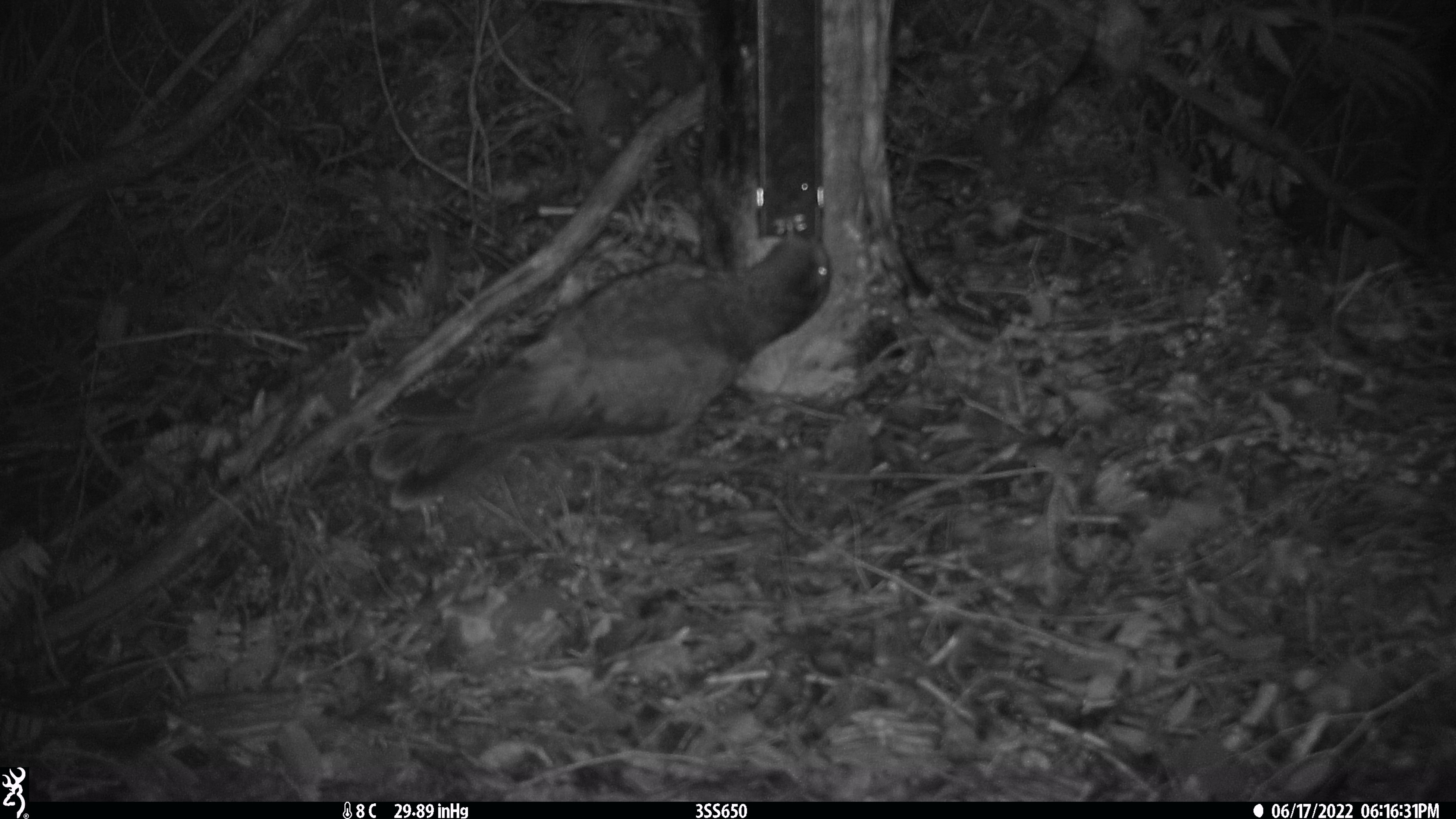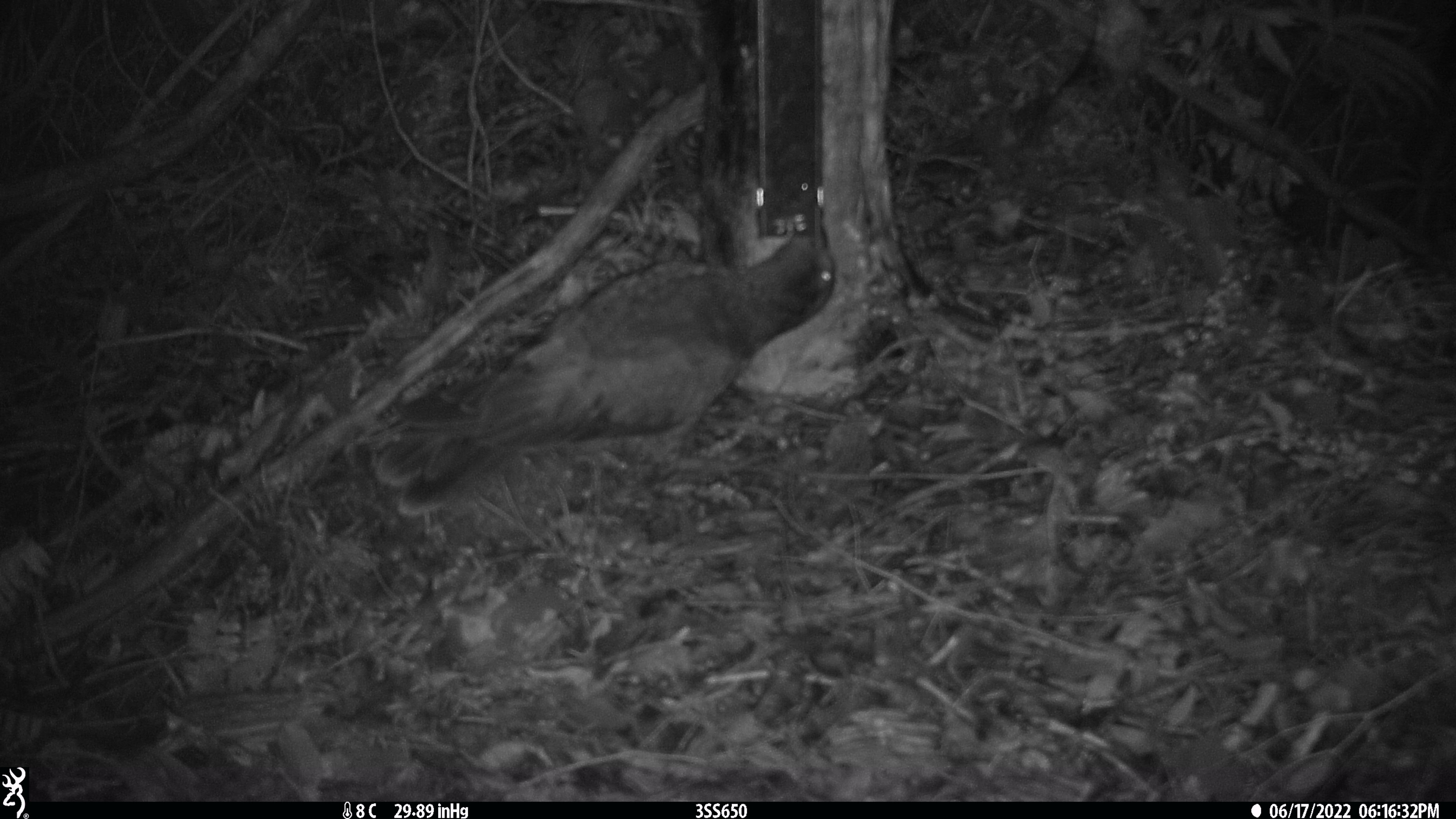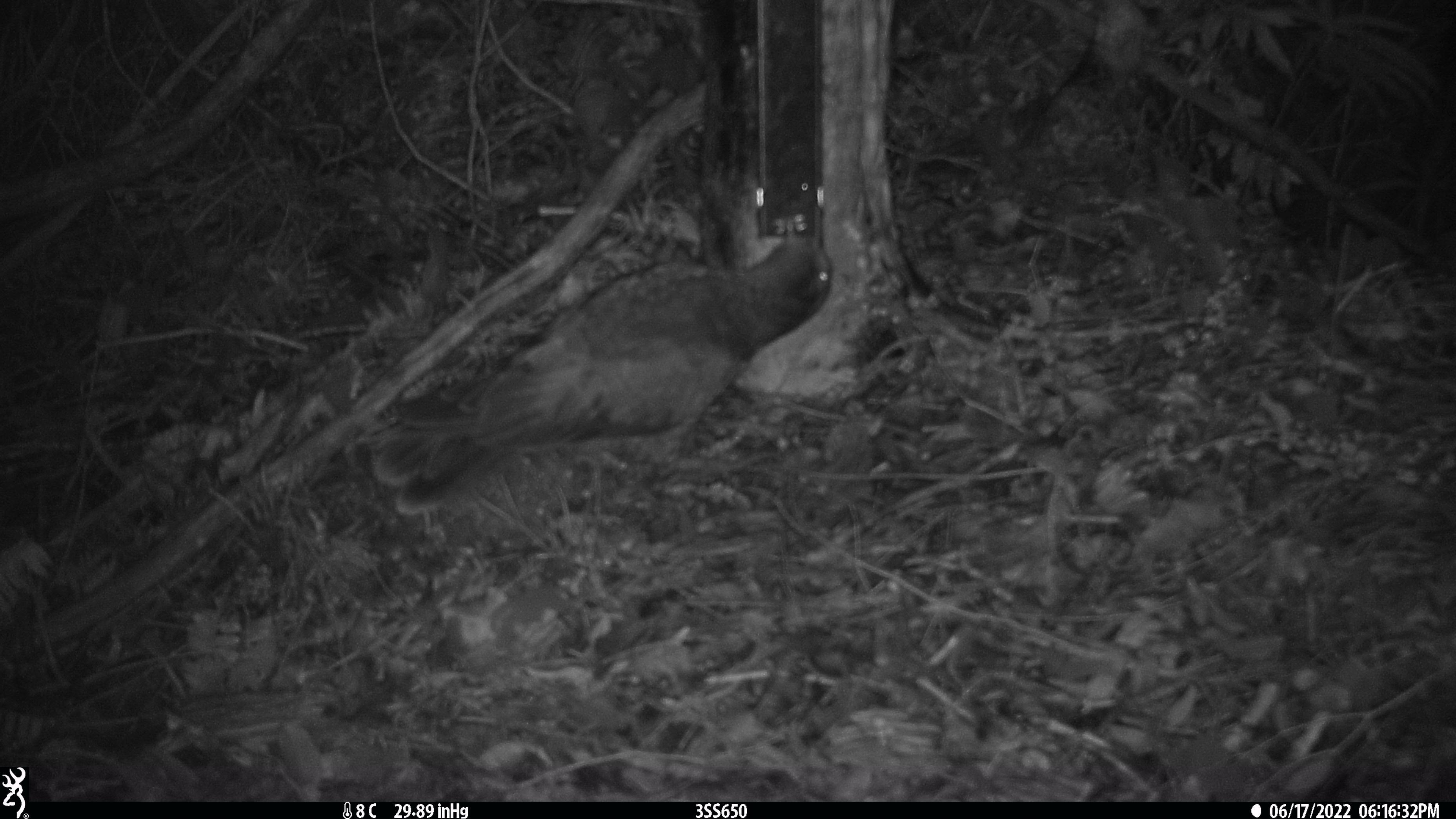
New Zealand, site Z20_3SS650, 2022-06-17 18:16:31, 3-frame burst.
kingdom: Animalia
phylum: Chordata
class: Aves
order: Psittaciformes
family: Strigopidae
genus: Nestor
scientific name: Nestor notabilis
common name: kea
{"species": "kea (Nestor notabilis)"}